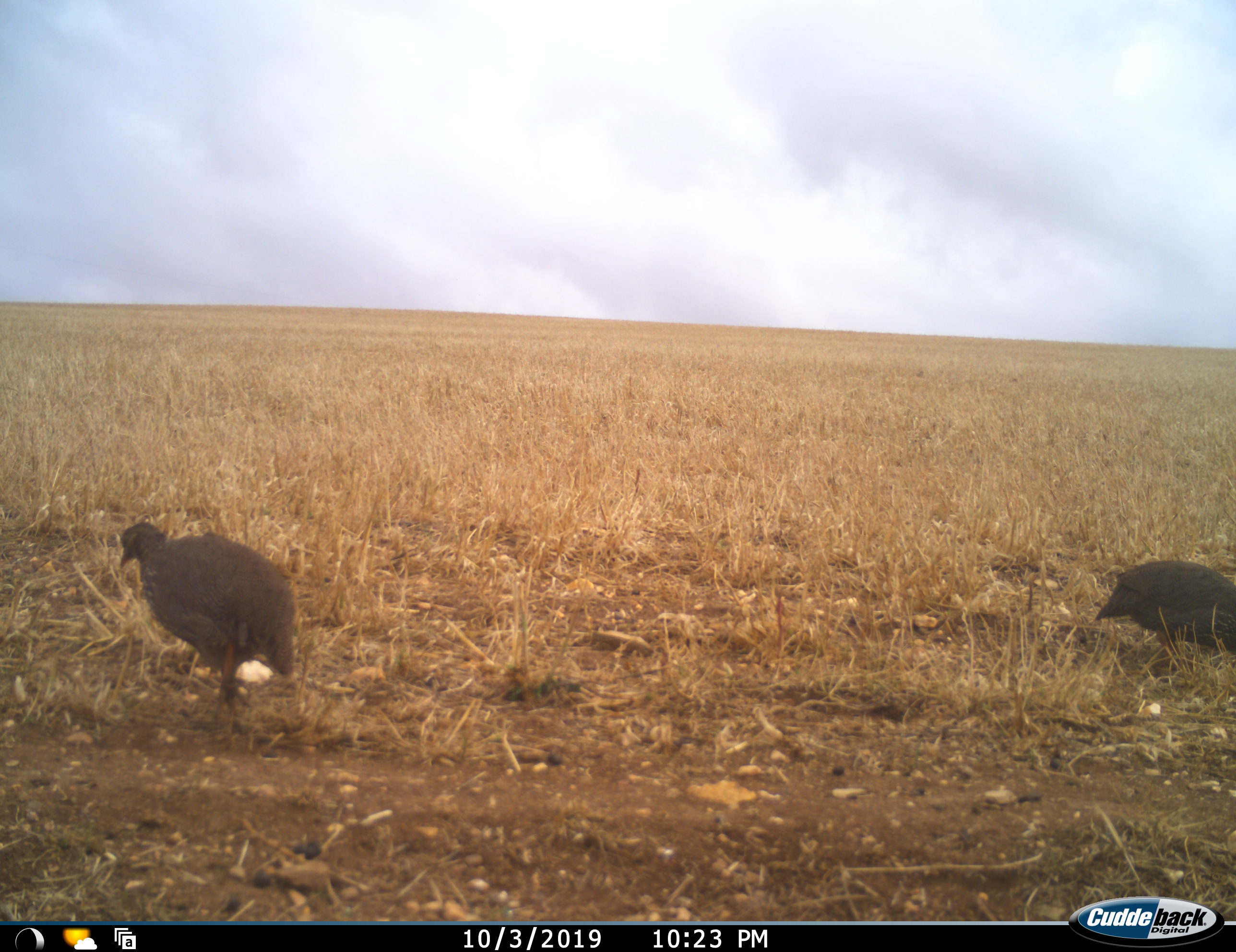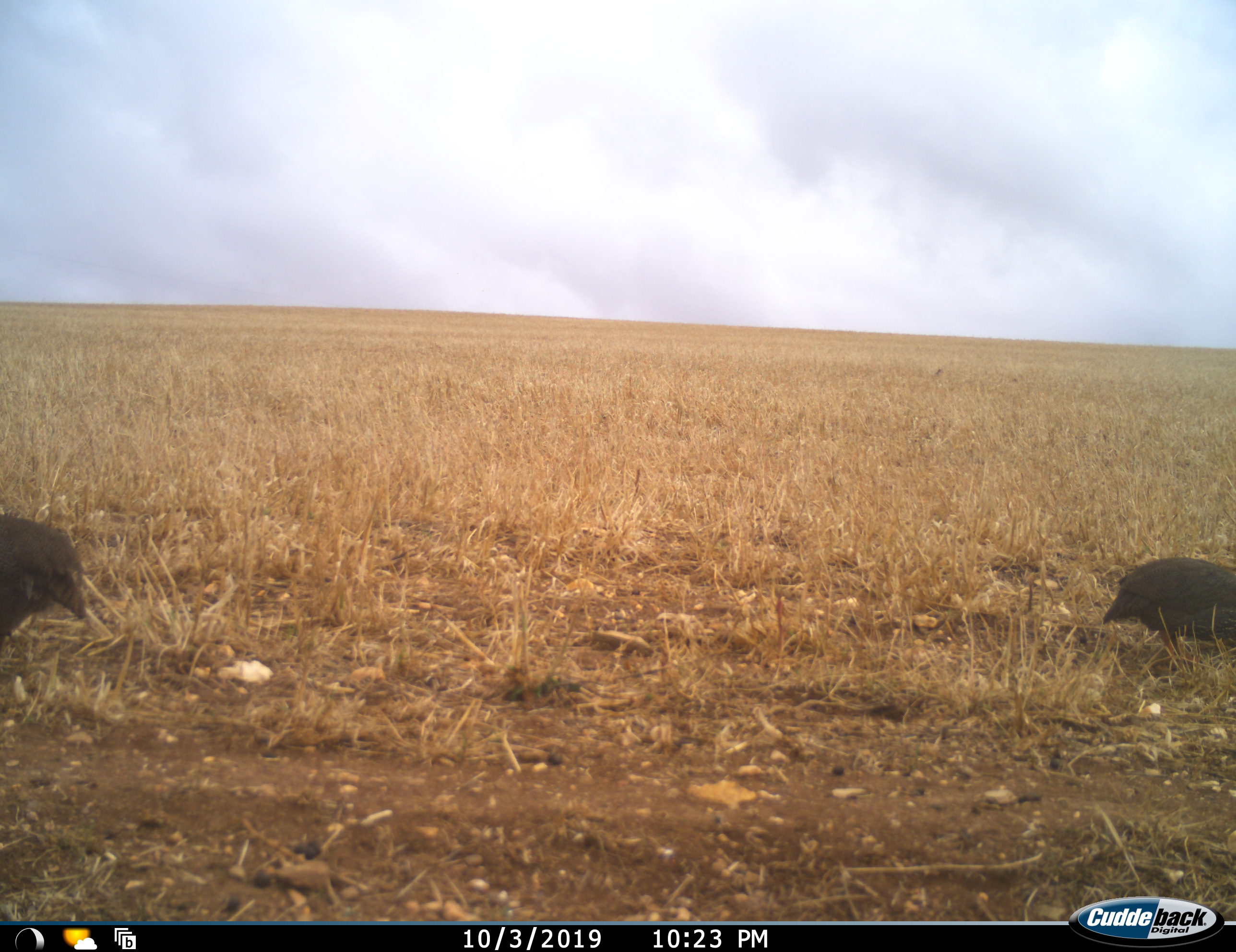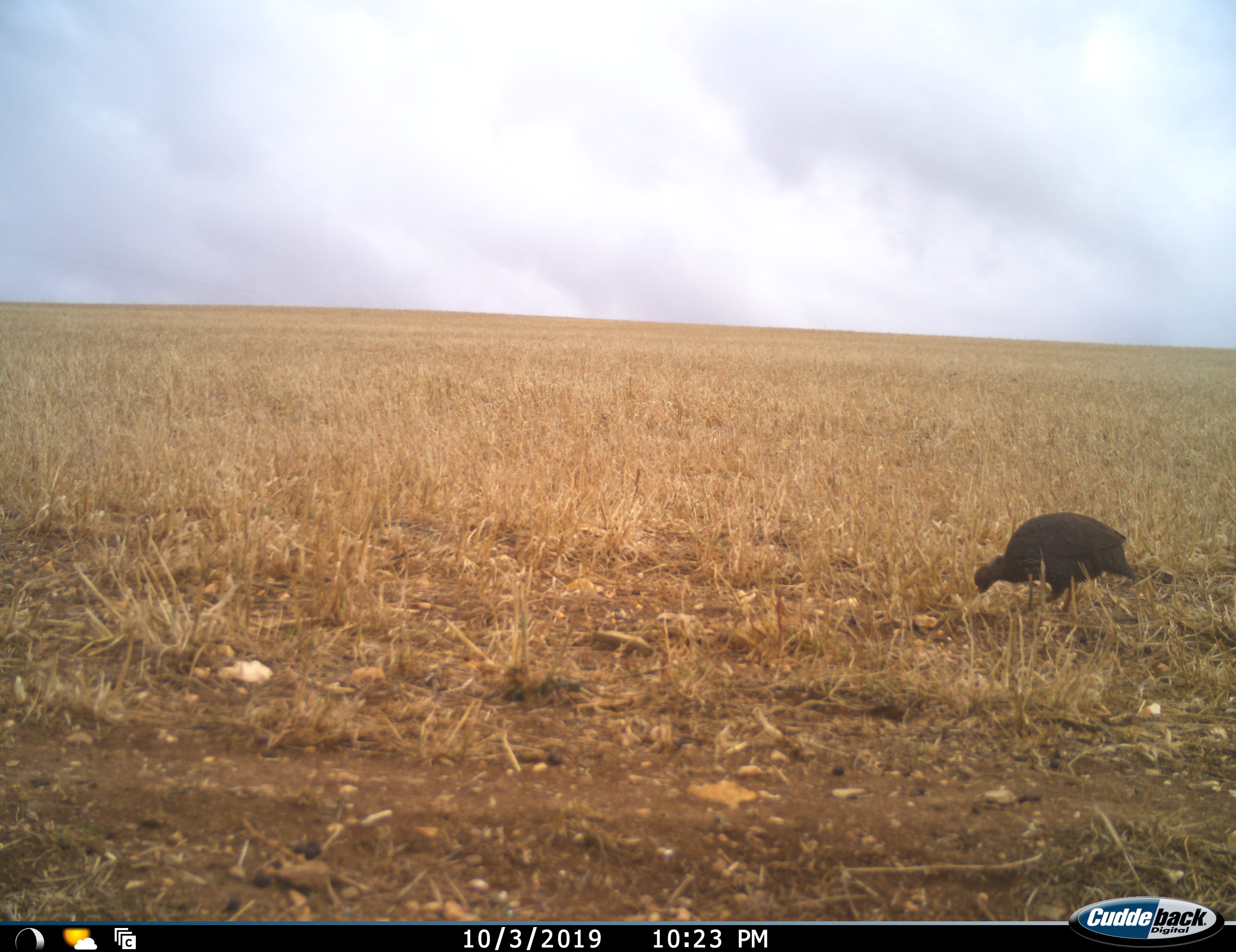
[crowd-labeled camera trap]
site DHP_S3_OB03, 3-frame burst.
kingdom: Animalia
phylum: Chordata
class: Aves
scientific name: Aves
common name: bird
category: birdother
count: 2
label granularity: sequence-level